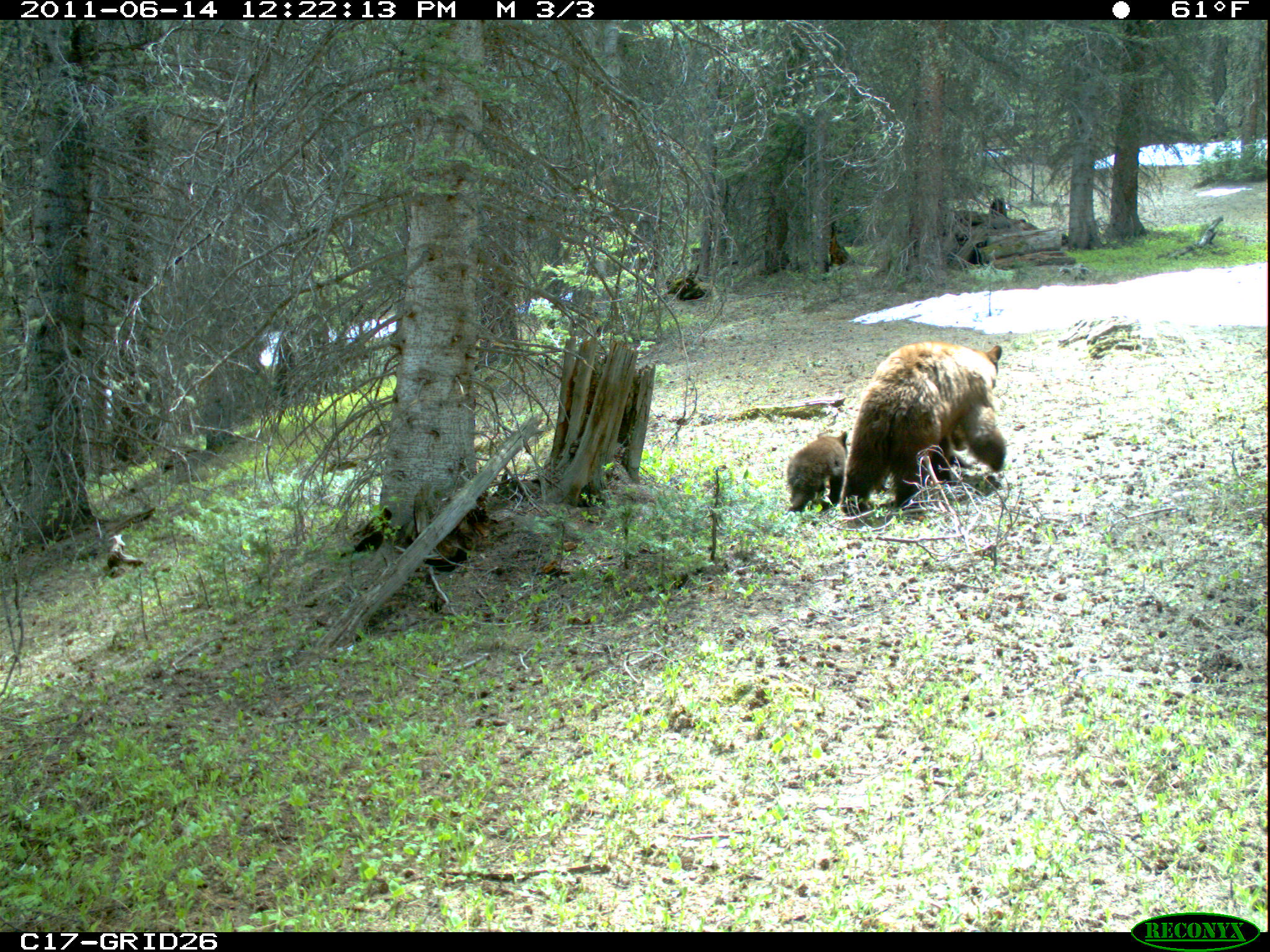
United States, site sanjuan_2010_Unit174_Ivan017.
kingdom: Animalia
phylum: Chordata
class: Mammalia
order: Carnivora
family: Ursidae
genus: Ursus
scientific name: Ursus americanus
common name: american black bear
Ursus americanus (american black bear).